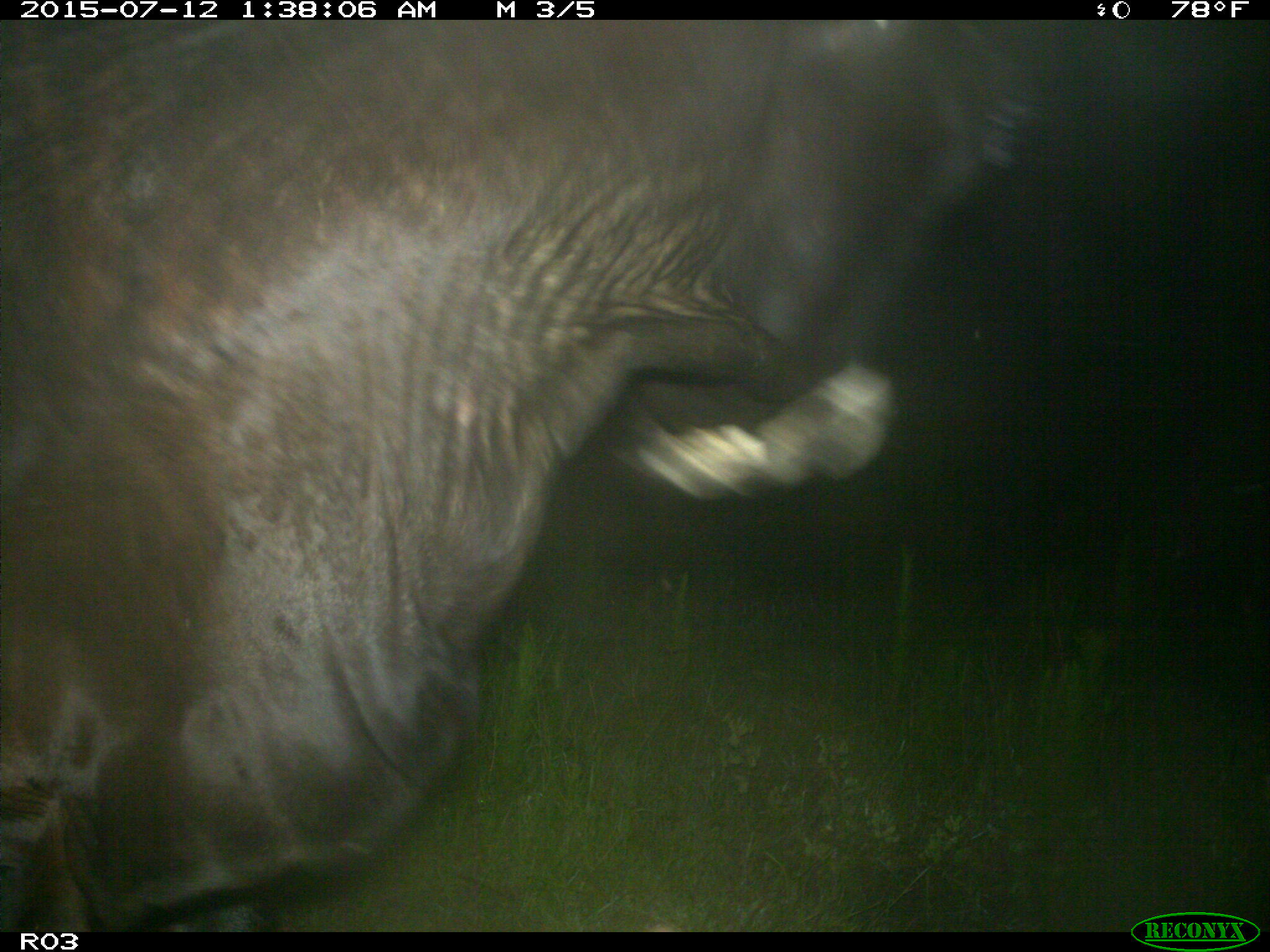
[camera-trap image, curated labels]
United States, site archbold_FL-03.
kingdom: Animalia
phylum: Chordata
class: Mammalia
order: Artiodactyla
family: Bovidae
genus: Bos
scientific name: Bos taurus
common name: domestic cow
Bos taurus (domestic cow).